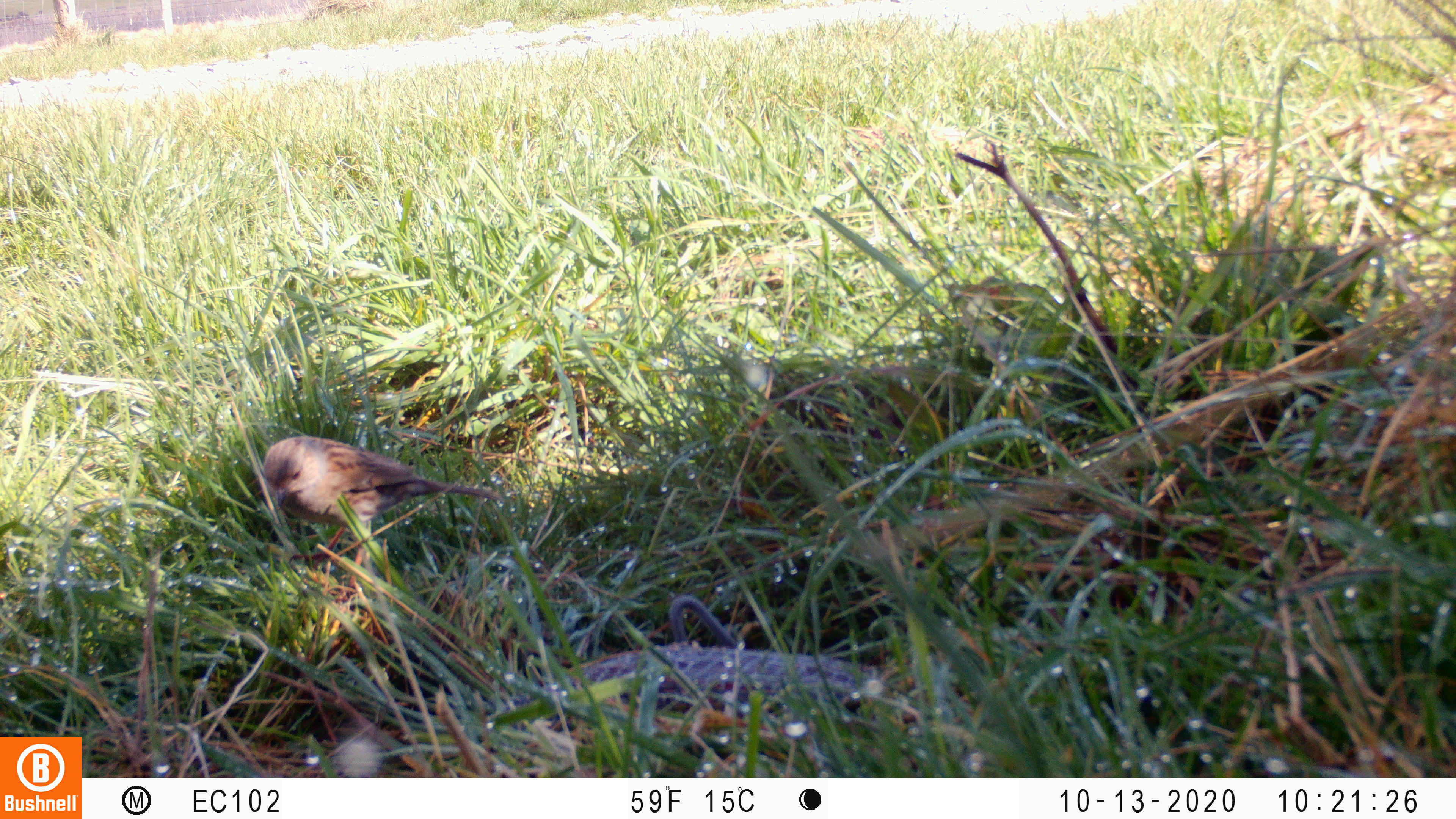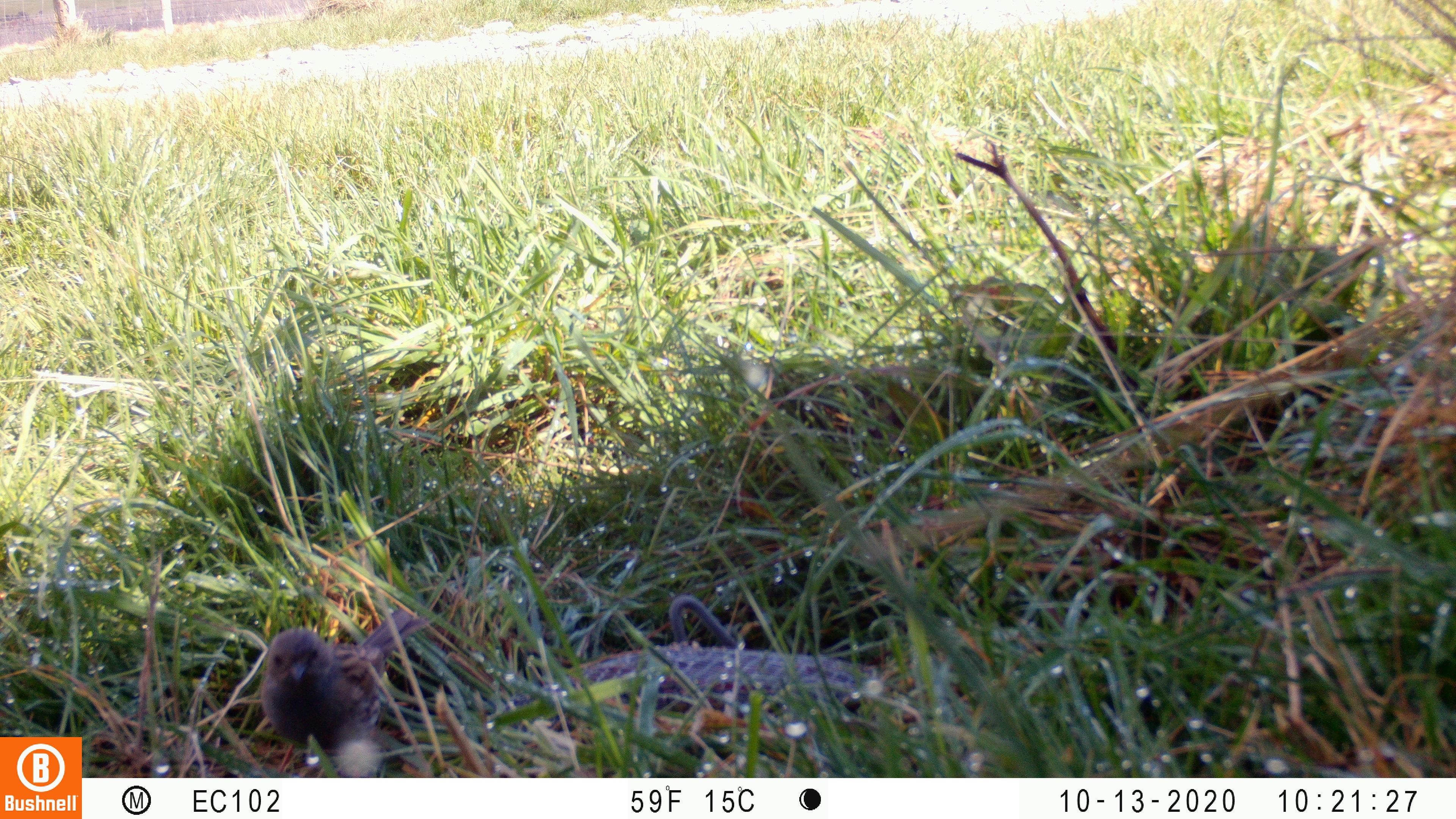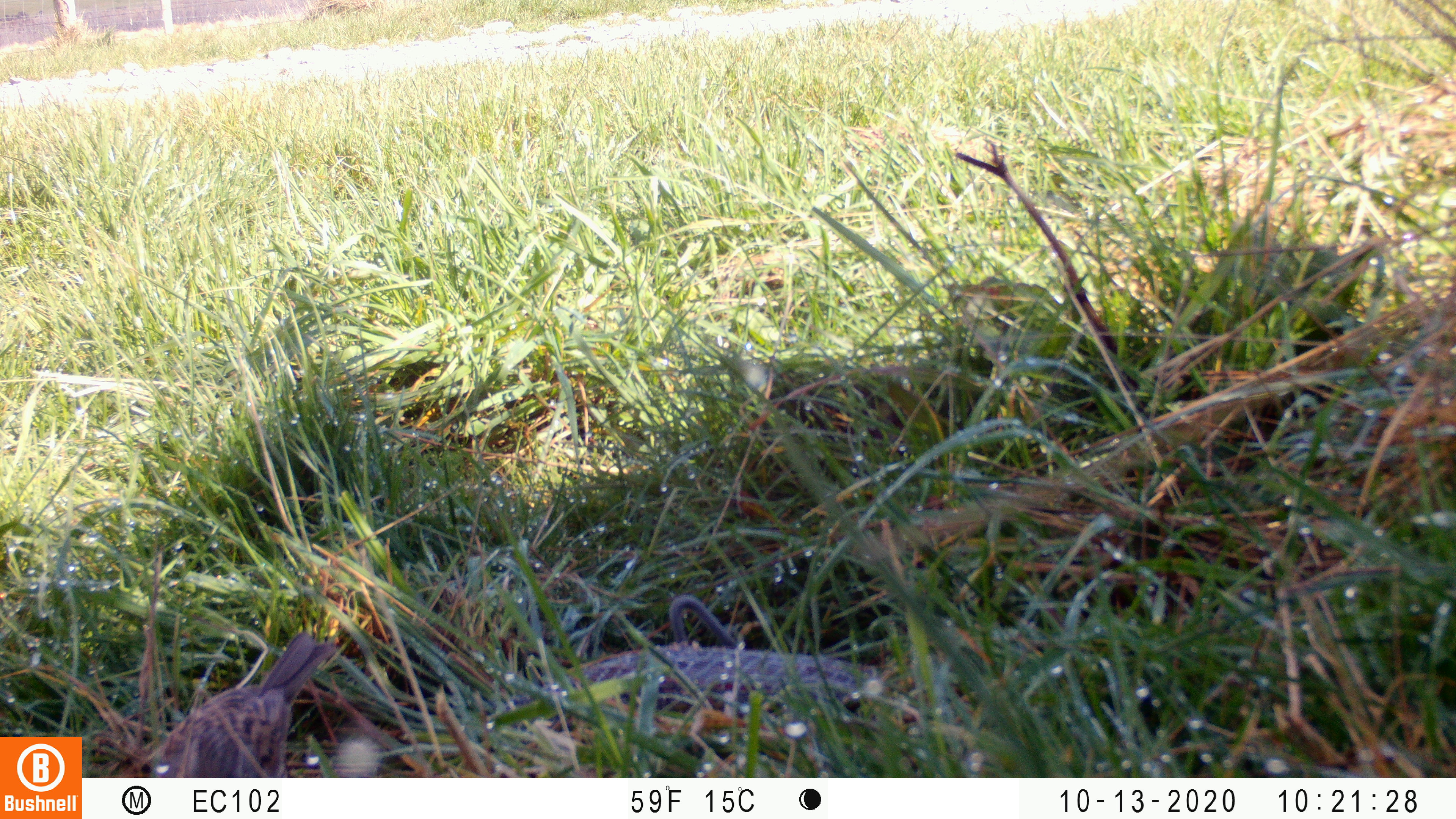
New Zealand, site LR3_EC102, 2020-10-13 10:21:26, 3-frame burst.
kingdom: Animalia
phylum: Chordata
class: Aves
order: Passeriformes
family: Prunellidae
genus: Prunella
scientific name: Prunella modularis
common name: dunnock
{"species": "dunnock (Prunella modularis)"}